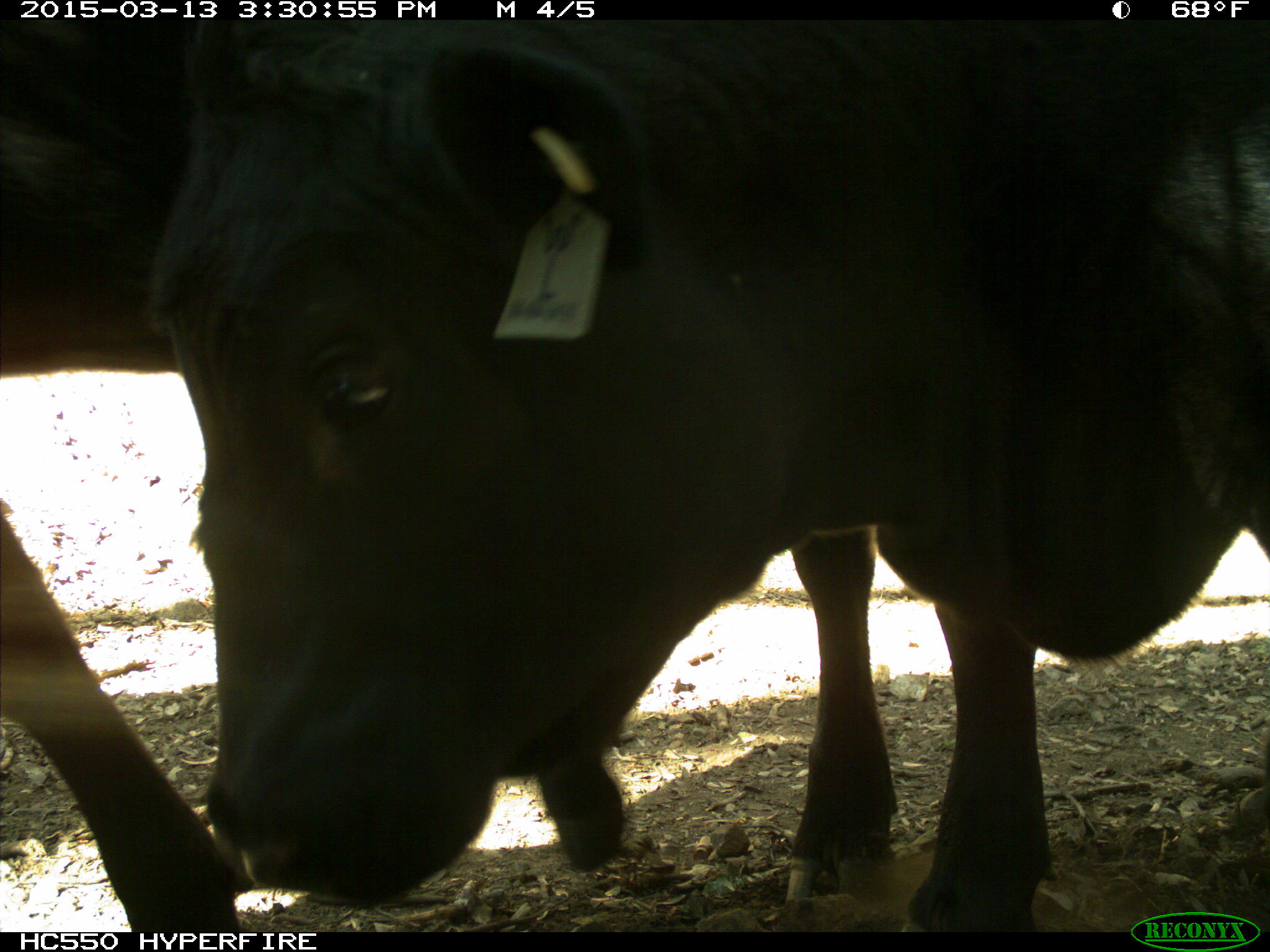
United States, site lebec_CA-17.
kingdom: Animalia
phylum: Chordata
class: Mammalia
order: Artiodactyla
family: Bovidae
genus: Bos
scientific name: Bos taurus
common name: domestic cow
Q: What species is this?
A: Bos taurus (domestic cow).